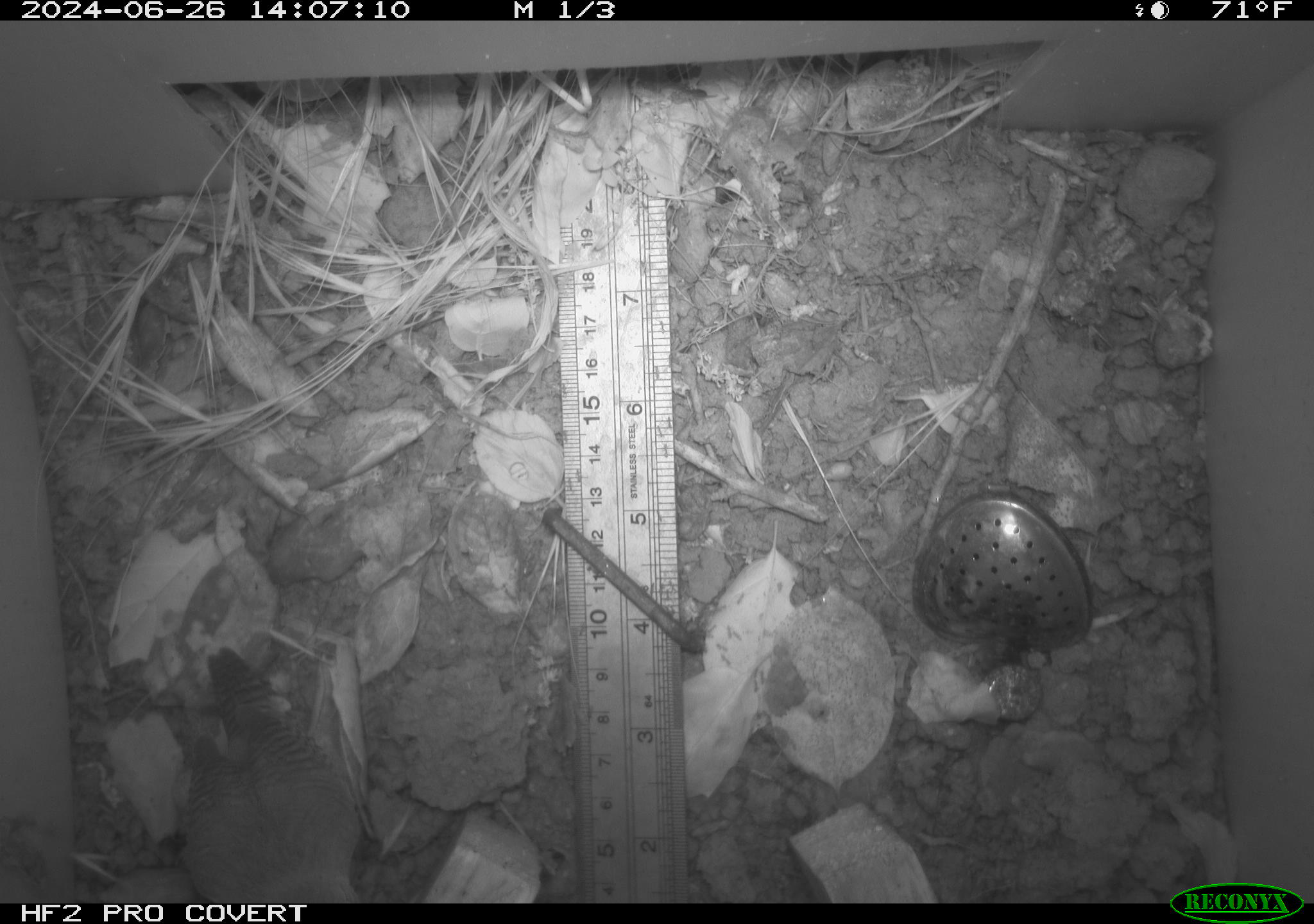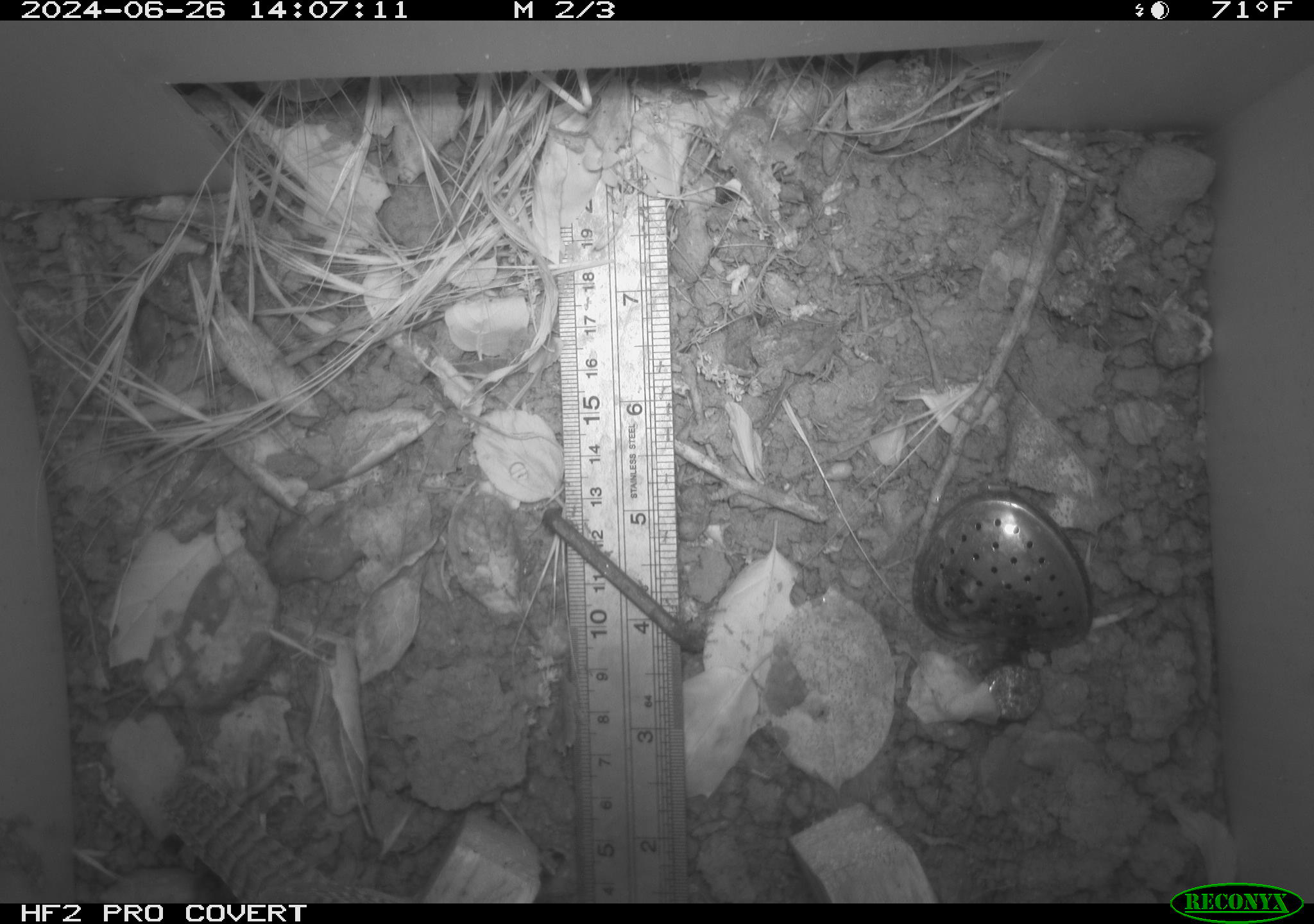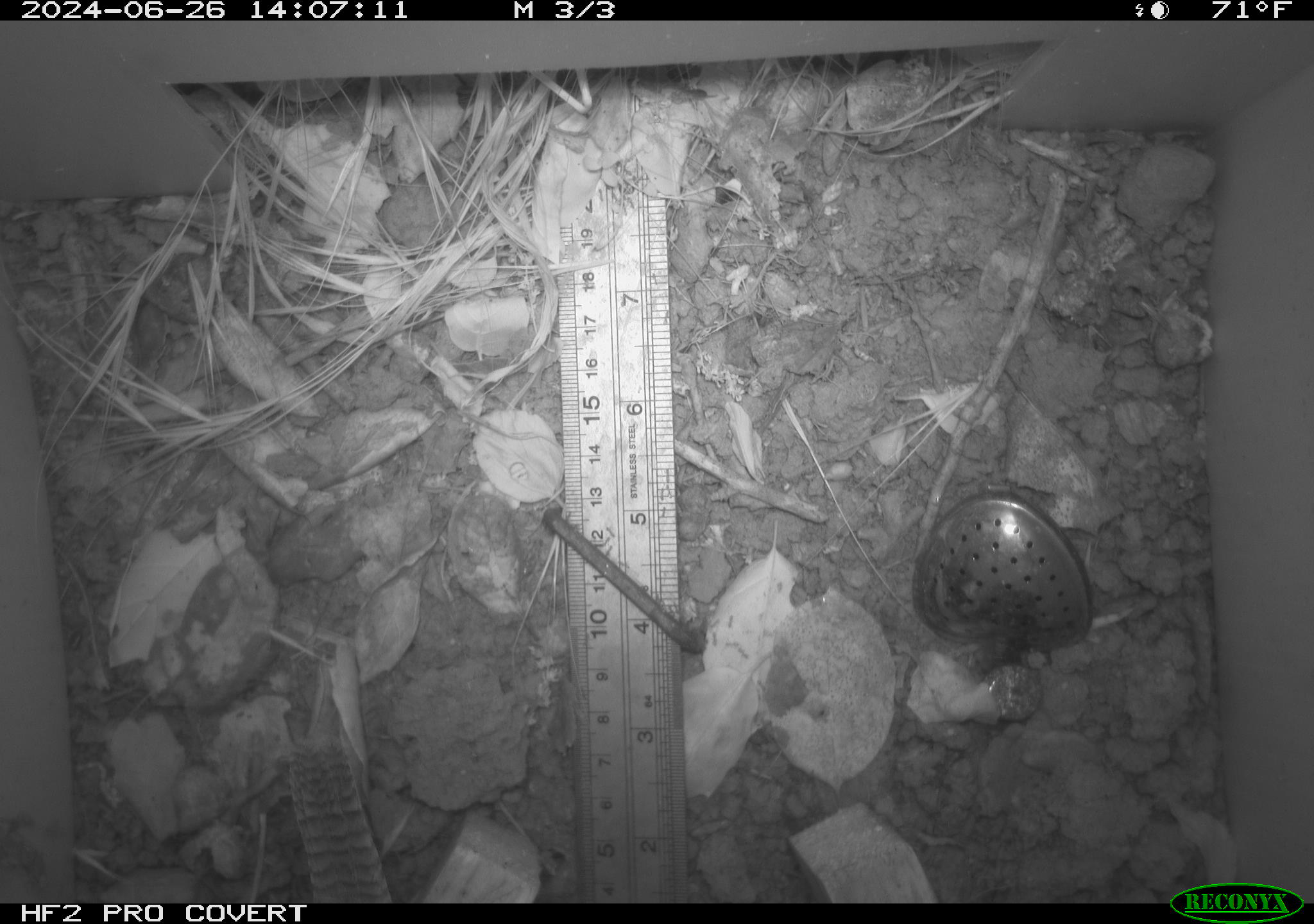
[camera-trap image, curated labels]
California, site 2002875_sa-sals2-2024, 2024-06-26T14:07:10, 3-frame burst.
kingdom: Animalia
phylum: Chordata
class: Aves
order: Passeriformes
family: Troglodytidae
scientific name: Troglodytidae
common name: wren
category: troglodytidae family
Troglodytidae family (wren) (Troglodytidae).